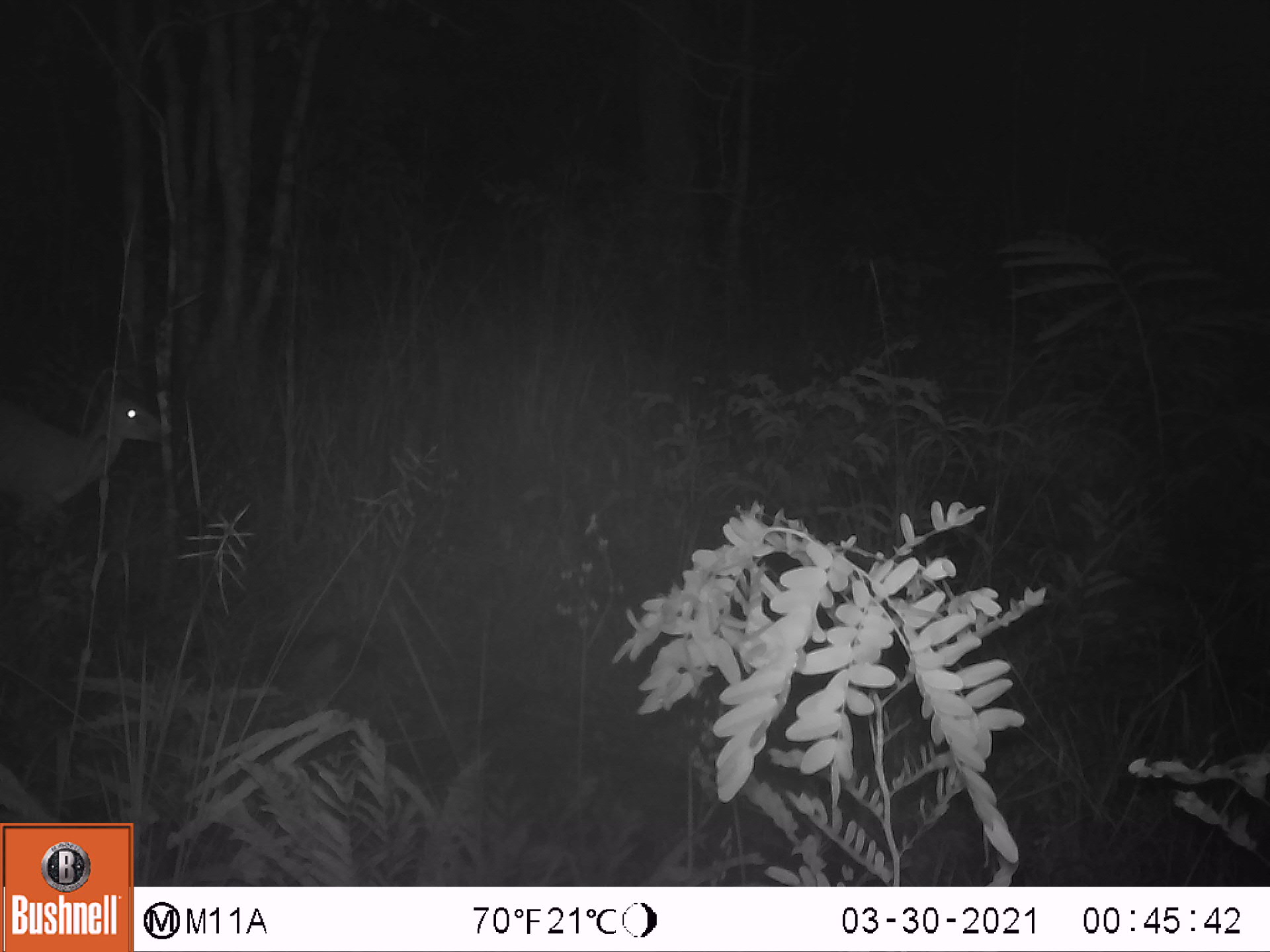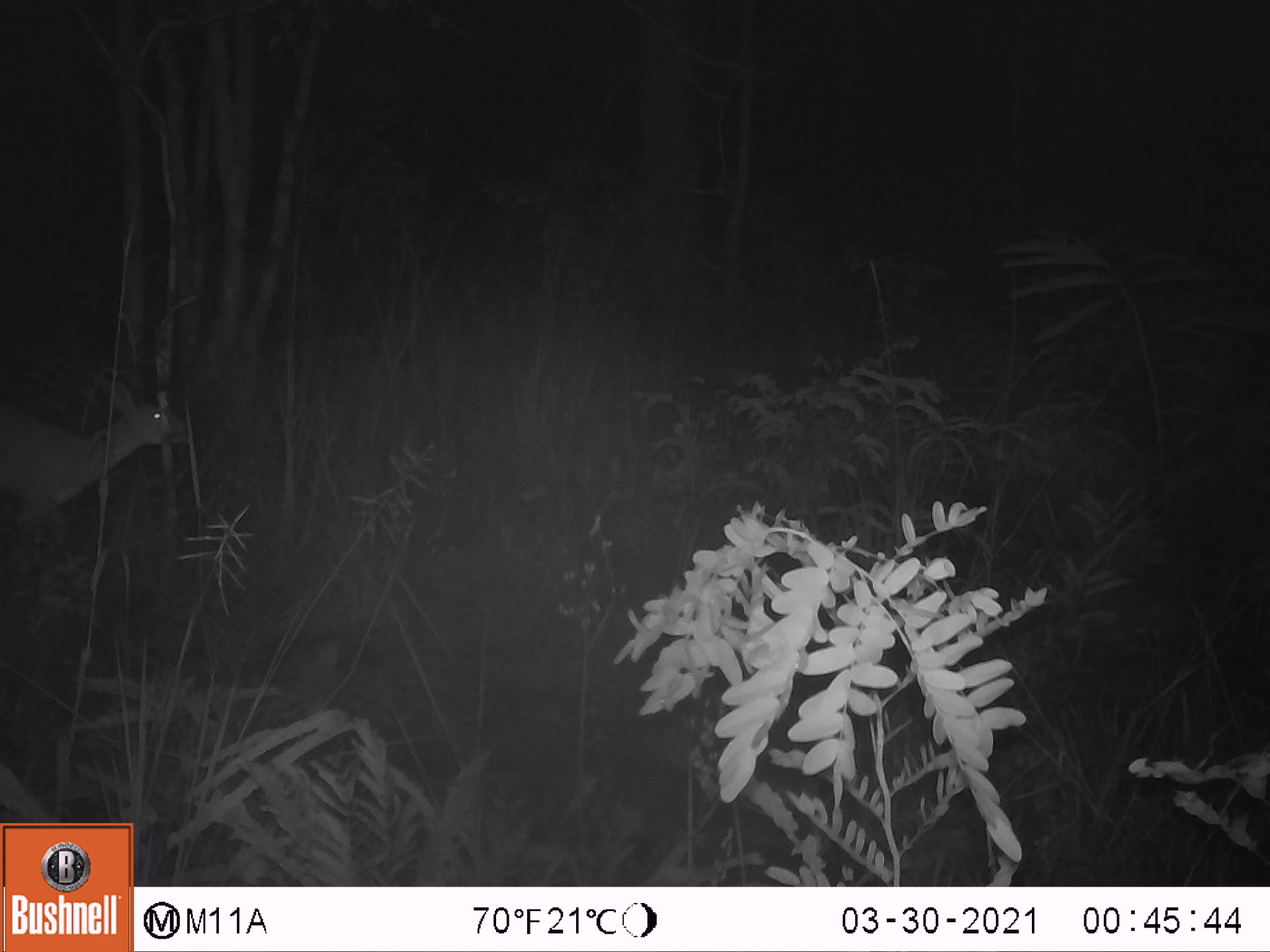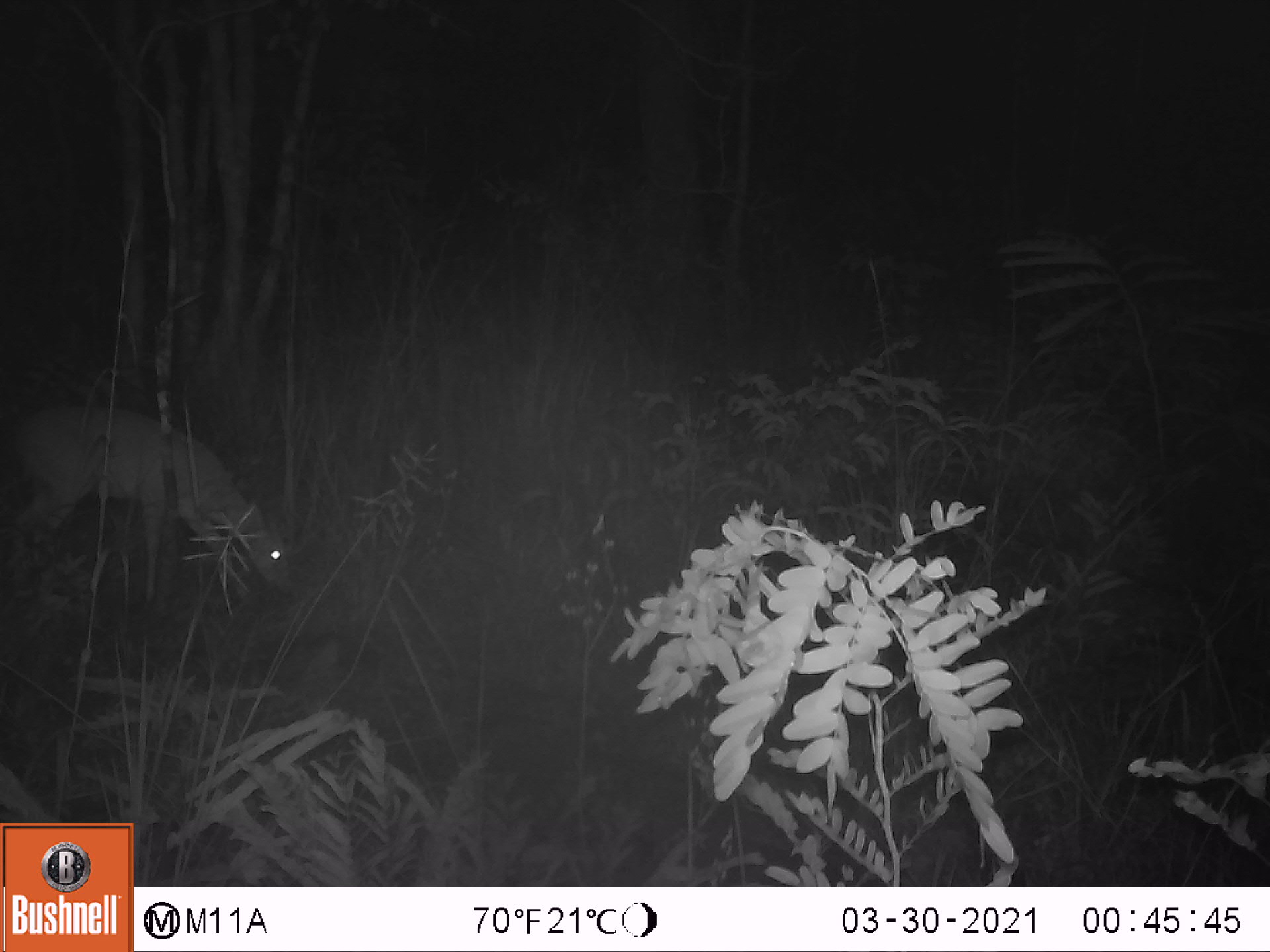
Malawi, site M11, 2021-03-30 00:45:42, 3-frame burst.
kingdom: Animalia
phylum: Chordata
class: Mammalia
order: Artiodactyla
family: Bovidae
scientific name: Antilopinae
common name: small antelope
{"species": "small antelope (Antilopinae)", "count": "1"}